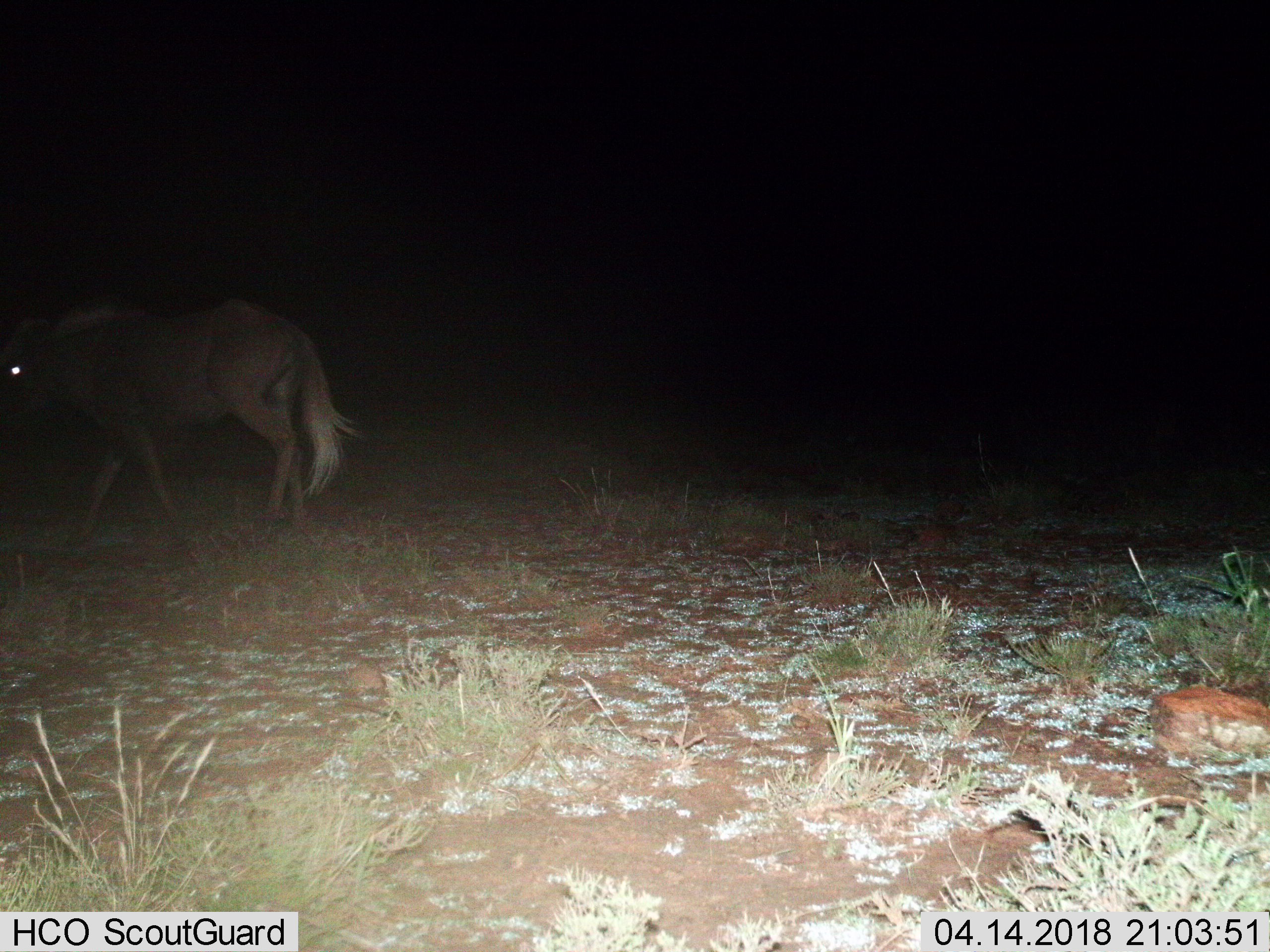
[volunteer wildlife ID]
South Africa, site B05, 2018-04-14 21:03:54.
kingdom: Animalia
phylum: Chordata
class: Mammalia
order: Artiodactyla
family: Bovidae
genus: Connochaetes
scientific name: Connochaetes gnou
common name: black wildebeest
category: wildebeestblack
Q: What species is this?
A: Wildebeestblack (black wildebeest) (Connochaetes gnou).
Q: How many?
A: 1.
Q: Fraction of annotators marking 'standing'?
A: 0%.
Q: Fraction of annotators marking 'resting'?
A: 0%.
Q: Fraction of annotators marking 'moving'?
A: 100%.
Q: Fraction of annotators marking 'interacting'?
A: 0%.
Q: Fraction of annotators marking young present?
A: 0%.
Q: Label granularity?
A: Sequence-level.